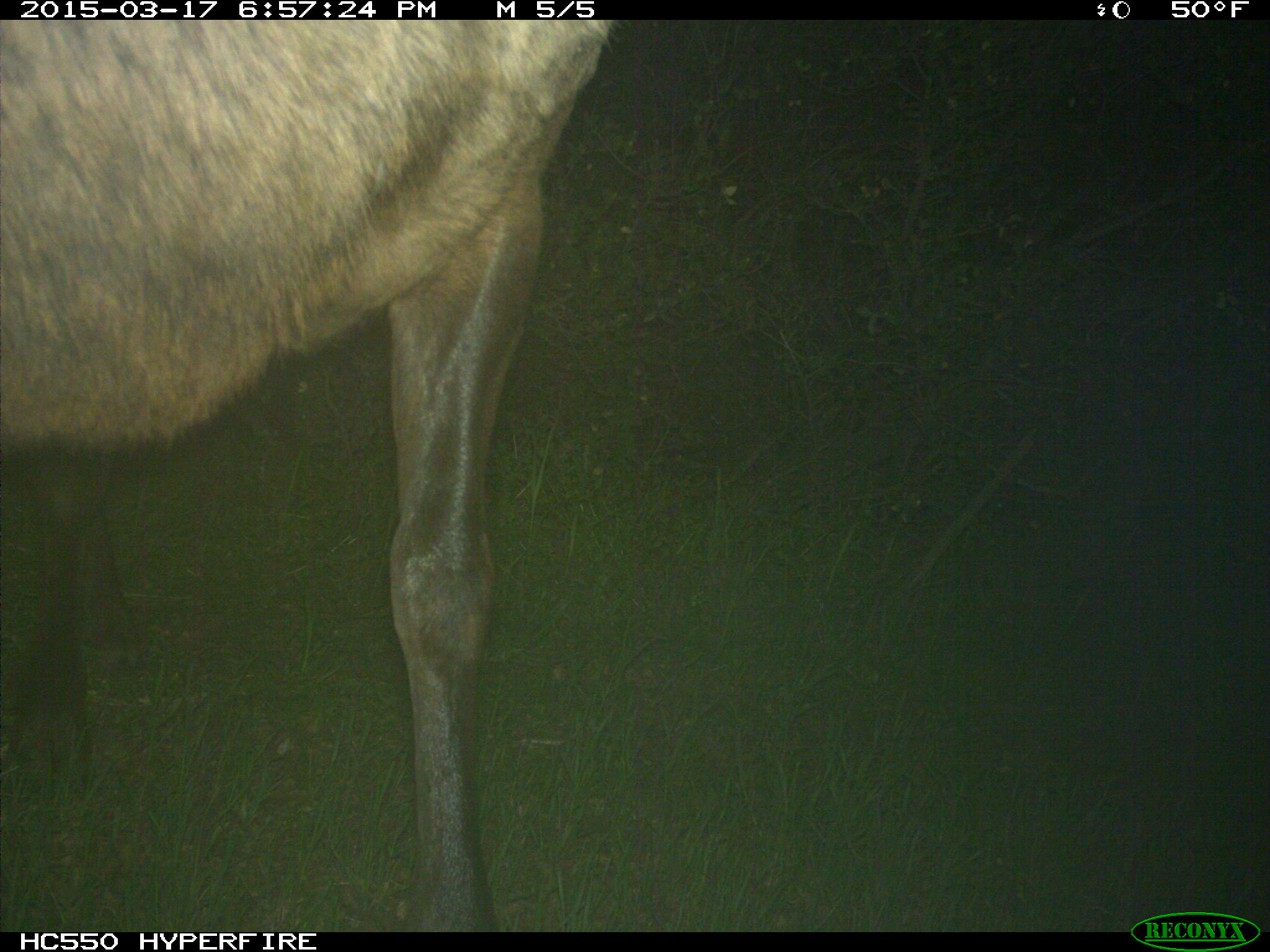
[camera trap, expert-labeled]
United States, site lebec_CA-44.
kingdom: Animalia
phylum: Chordata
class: Mammalia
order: Artiodactyla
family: Cervidae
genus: Cervus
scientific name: Cervus canadensis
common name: elk